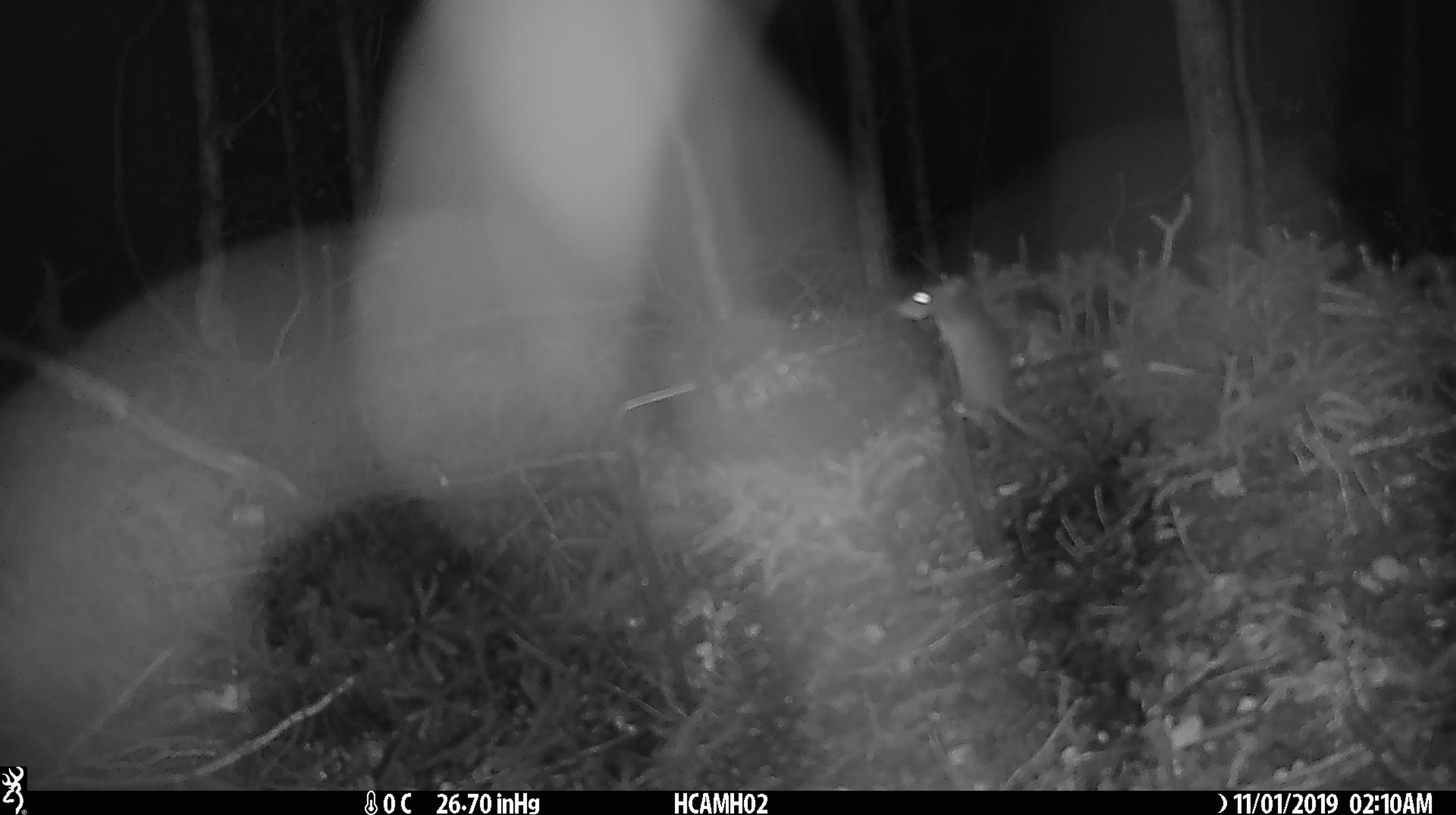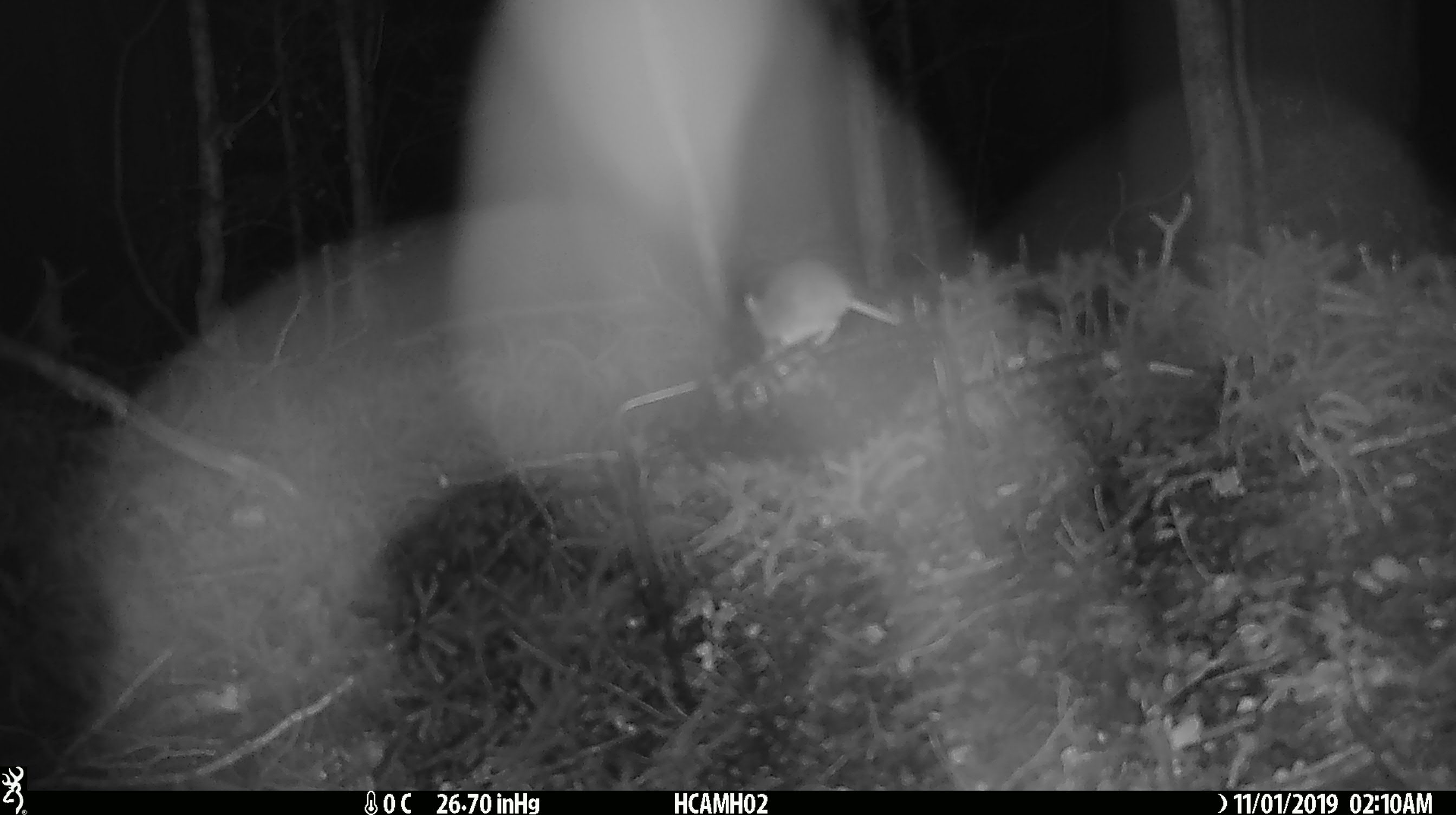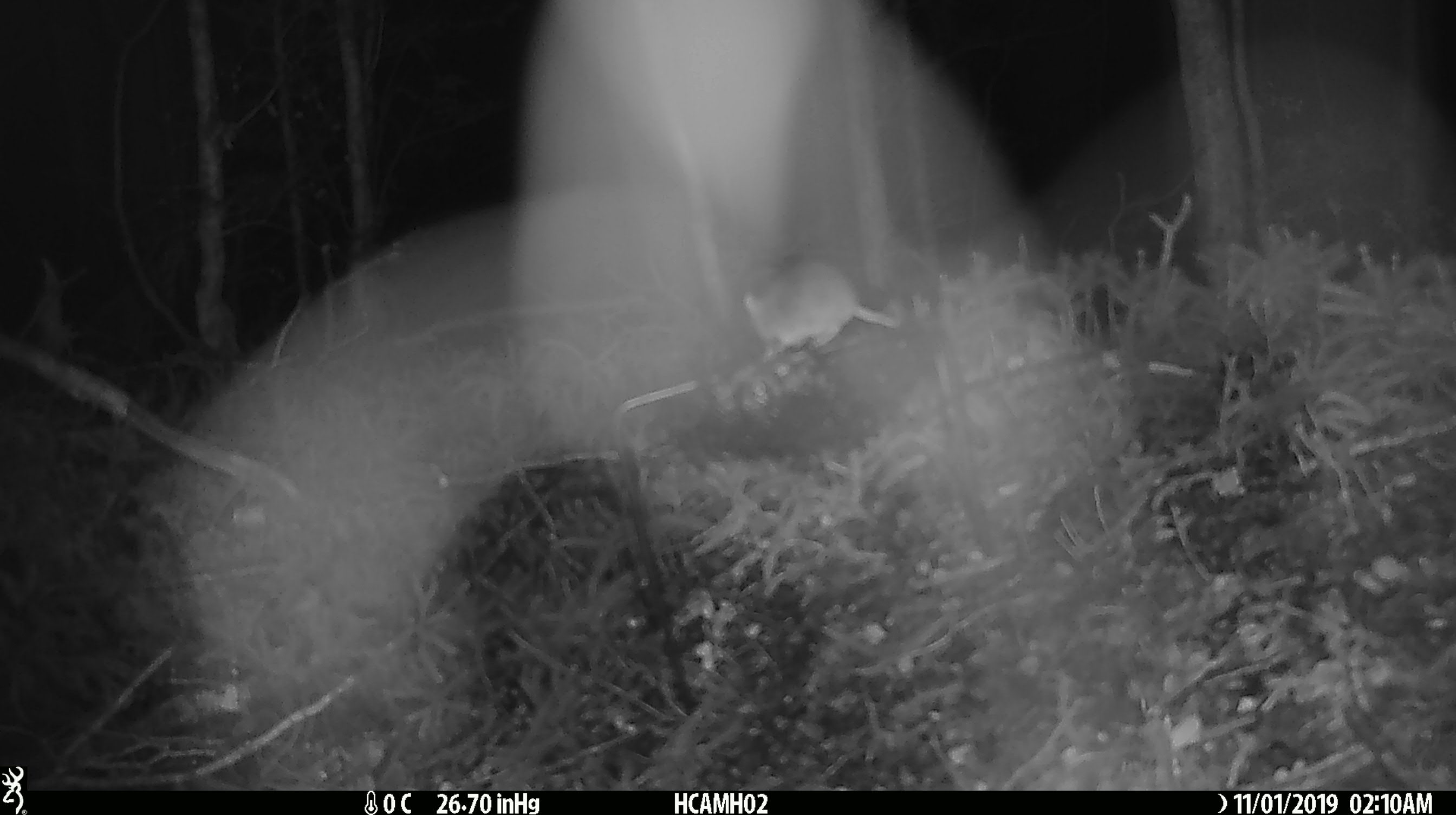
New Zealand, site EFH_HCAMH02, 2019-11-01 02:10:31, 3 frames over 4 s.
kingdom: Animalia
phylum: Chordata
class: Mammalia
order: Rodentia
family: Muridae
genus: Mus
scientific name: Mus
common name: mouse